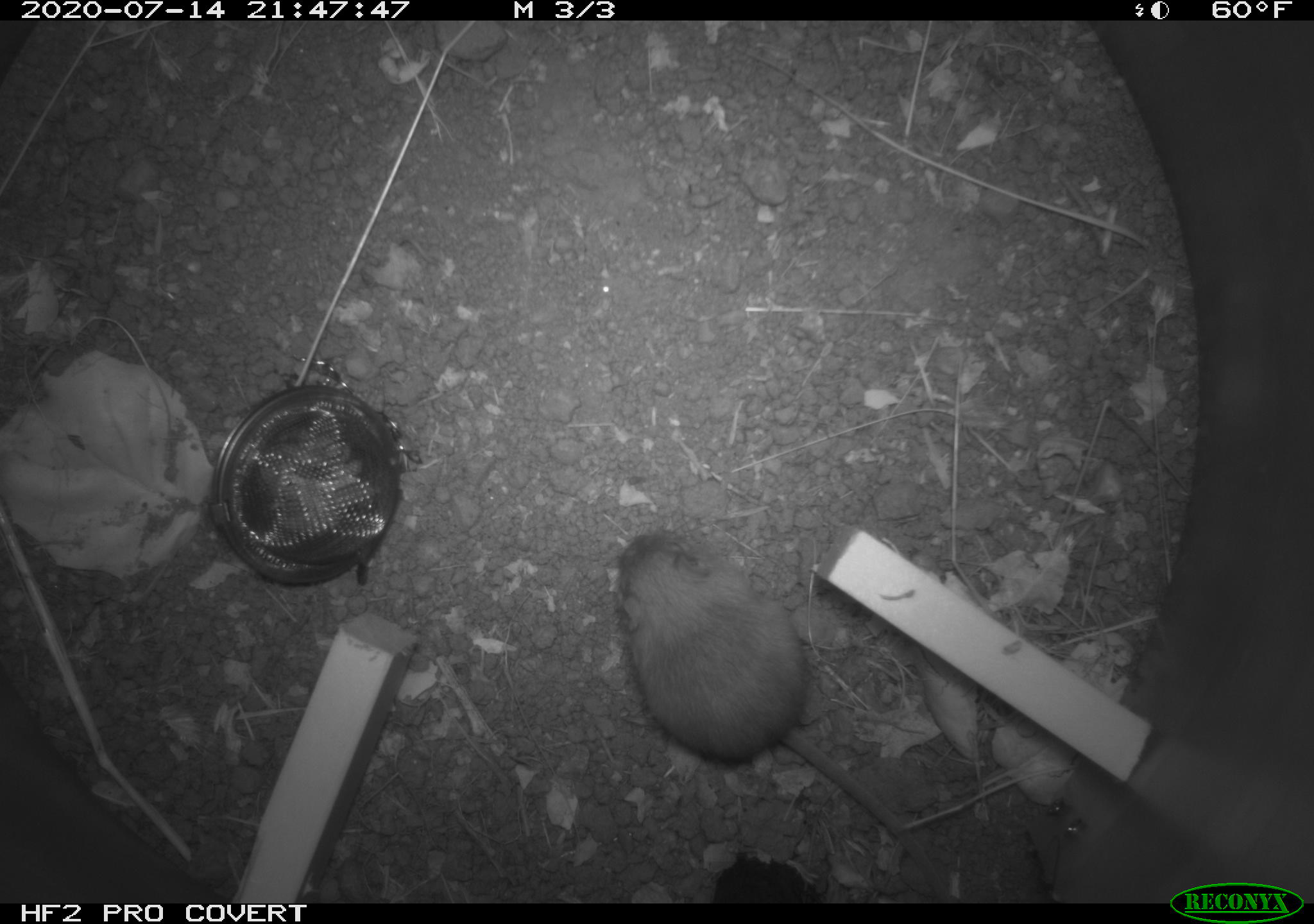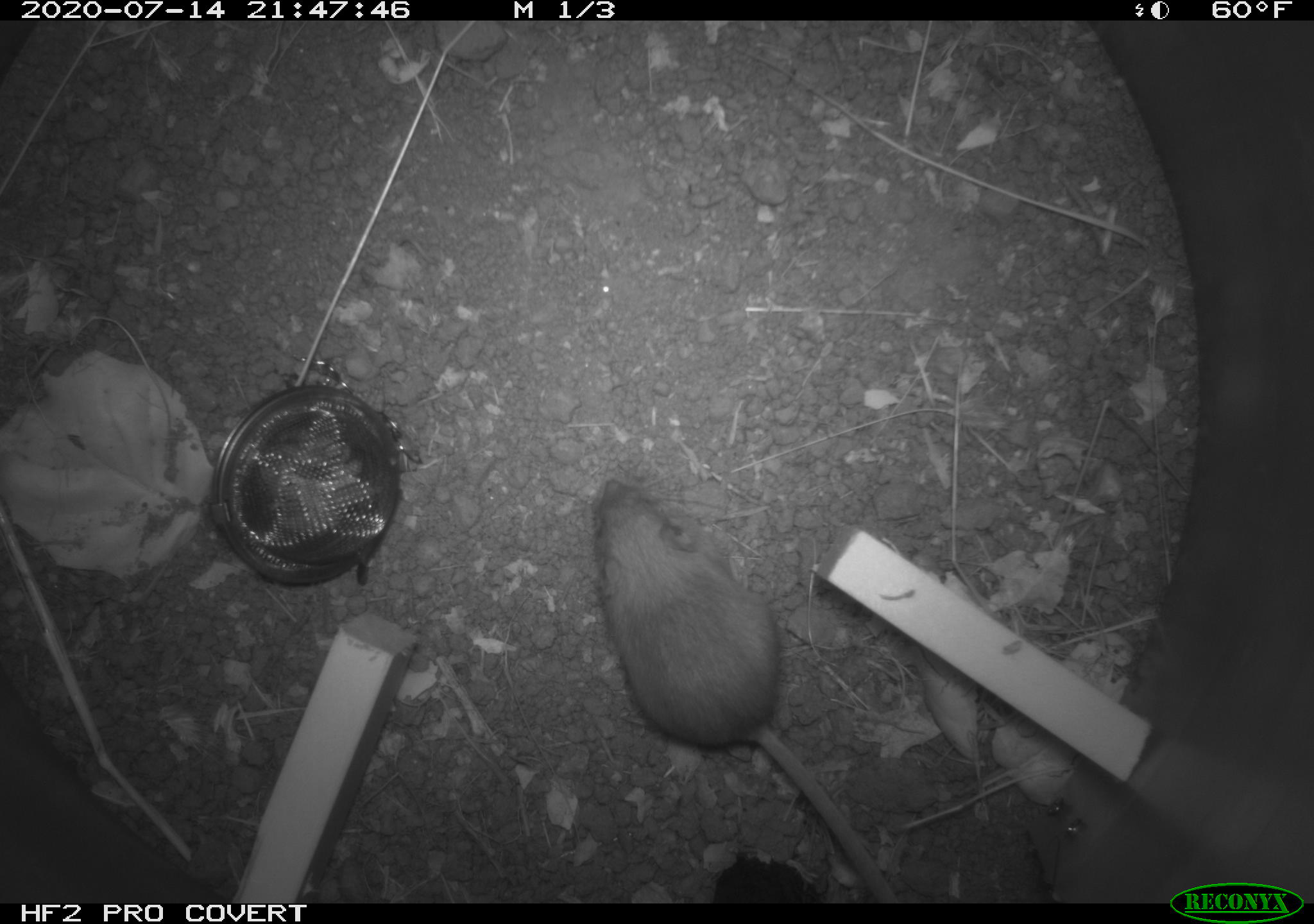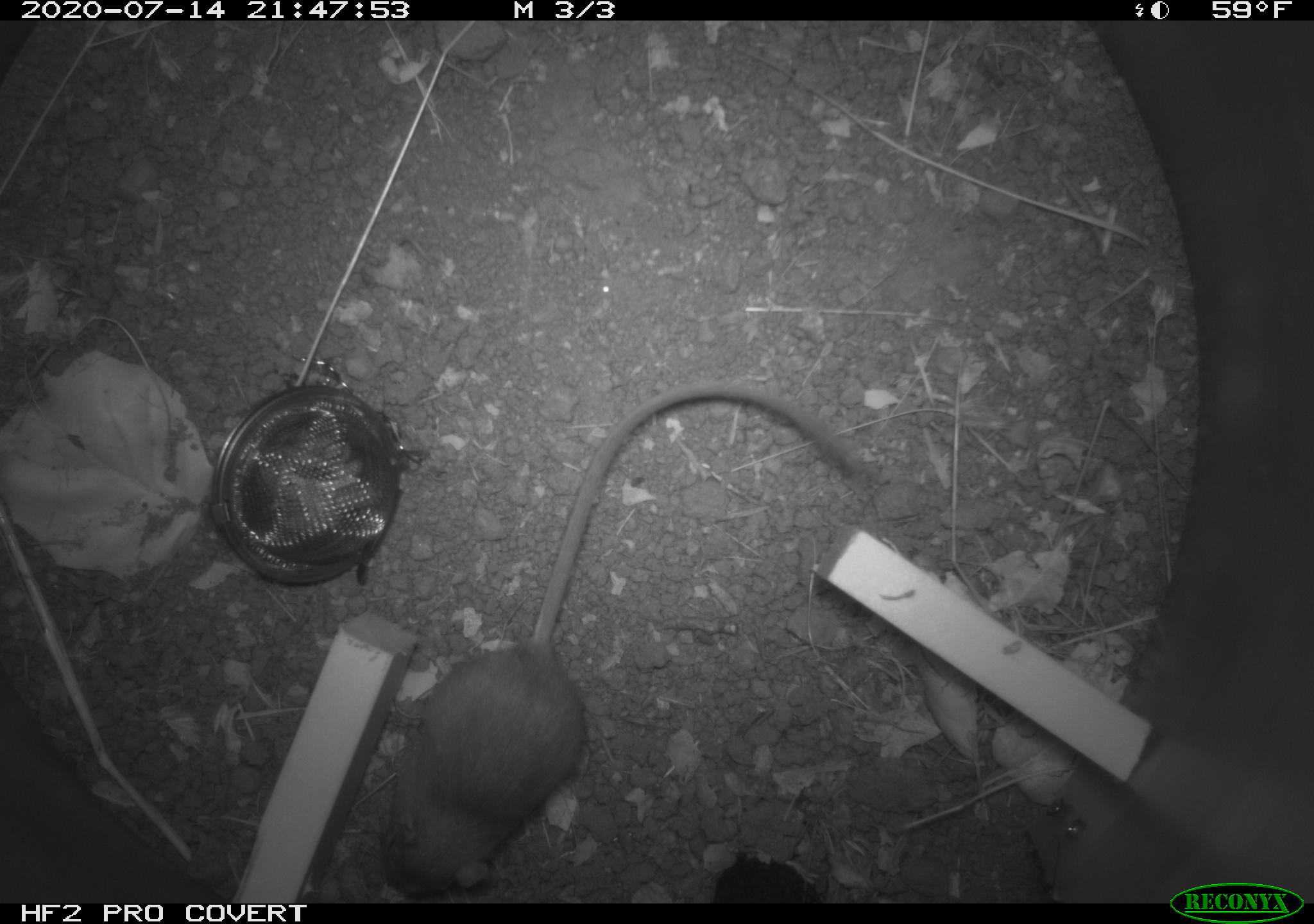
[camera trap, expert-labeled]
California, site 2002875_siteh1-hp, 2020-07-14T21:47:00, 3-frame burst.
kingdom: Animalia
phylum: Chordata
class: Mammalia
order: Rodentia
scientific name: Rodentia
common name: rodent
Rodent (Rodentia).